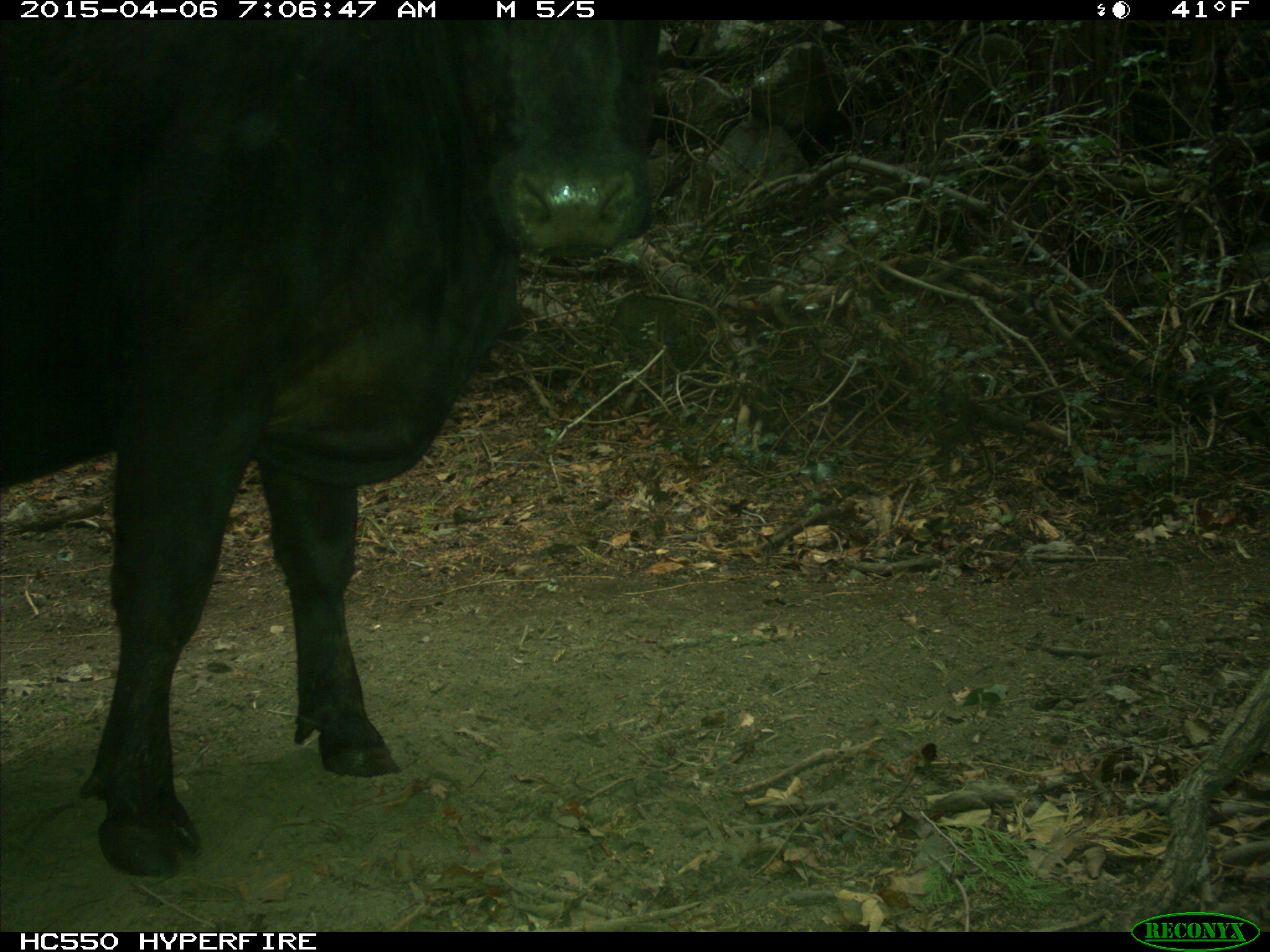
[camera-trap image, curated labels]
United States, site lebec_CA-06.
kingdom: Animalia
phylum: Chordata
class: Mammalia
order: Artiodactyla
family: Bovidae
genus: Bos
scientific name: Bos taurus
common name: domestic cow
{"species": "Bos taurus (domestic cow)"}